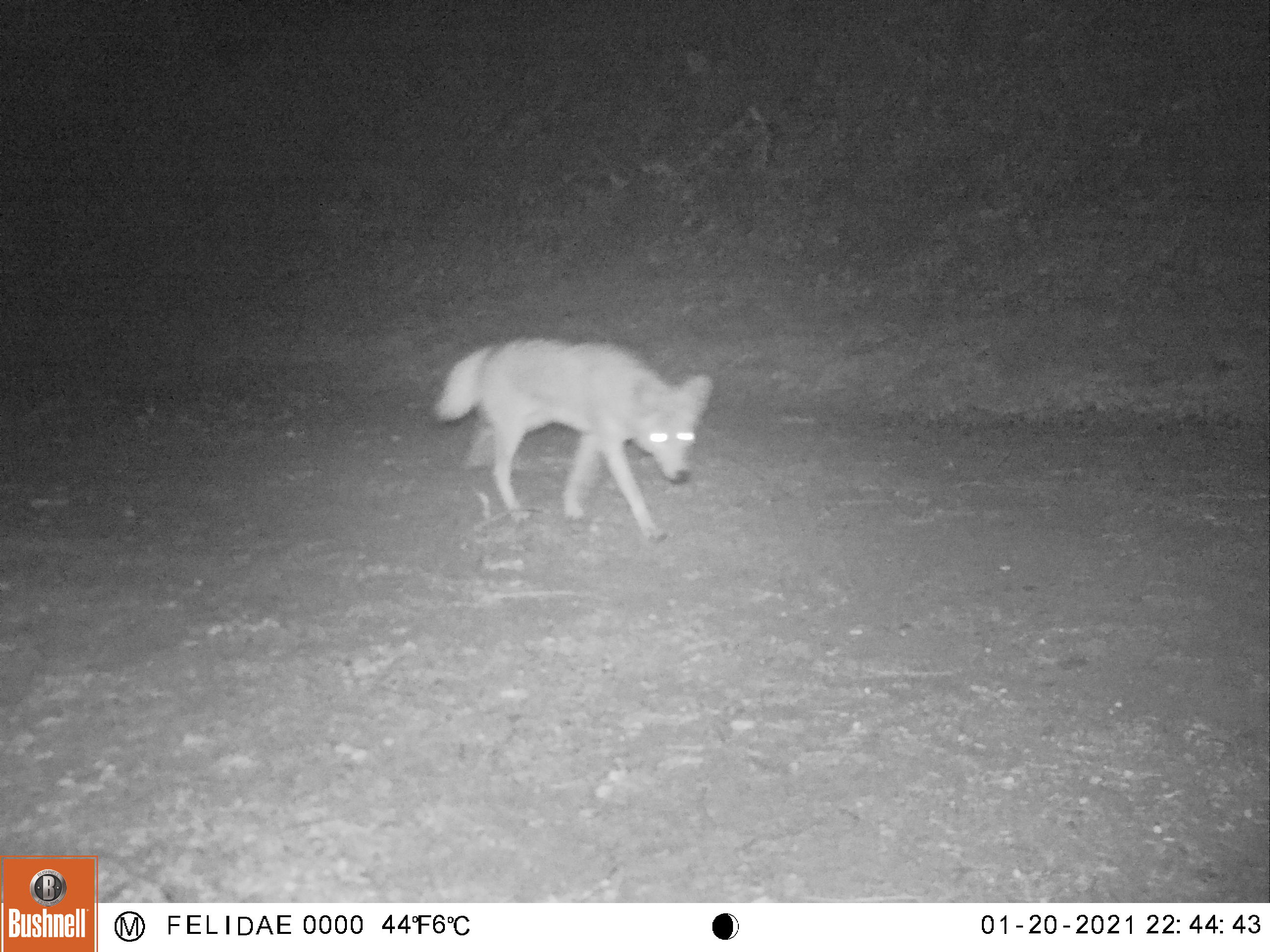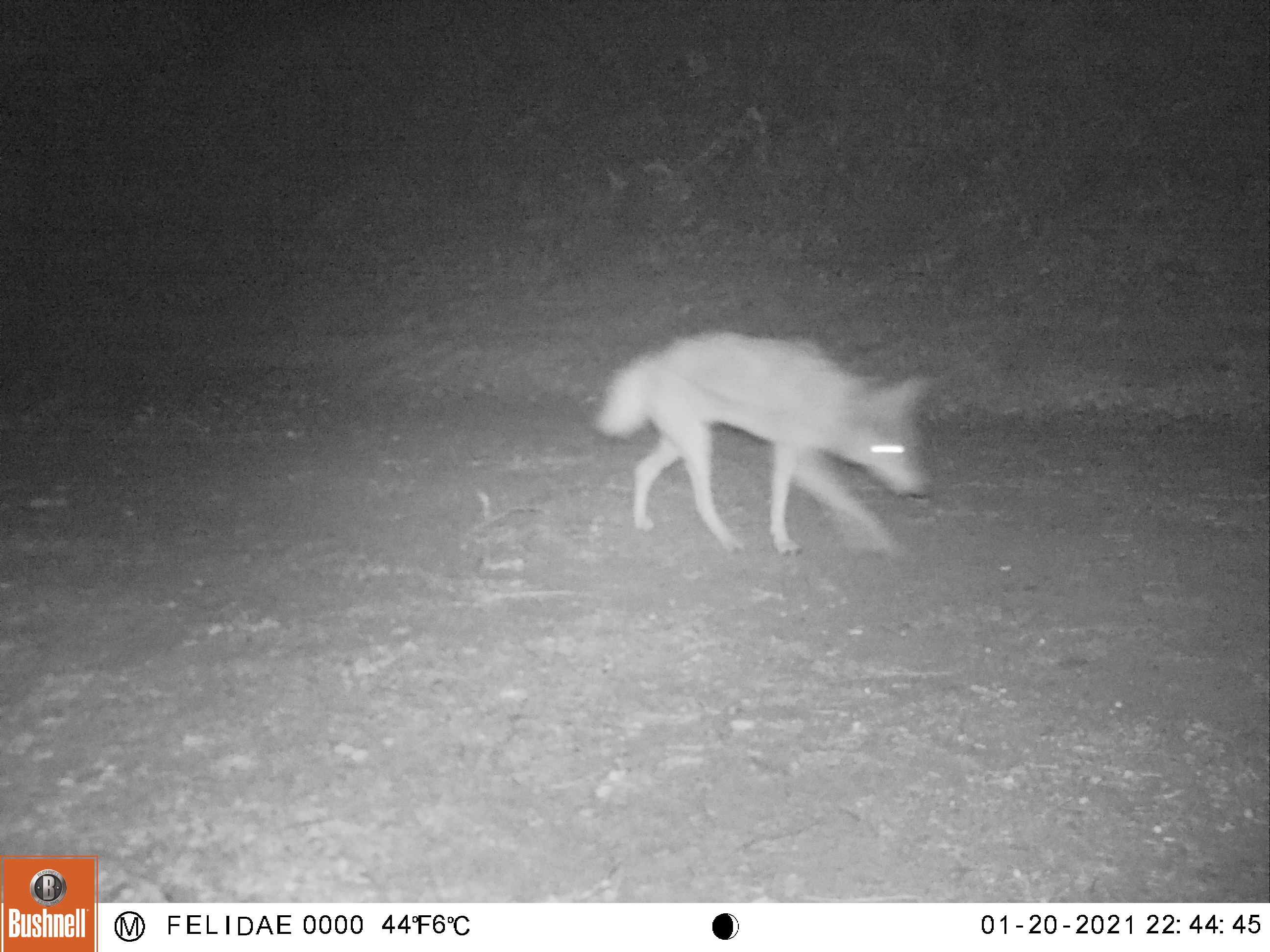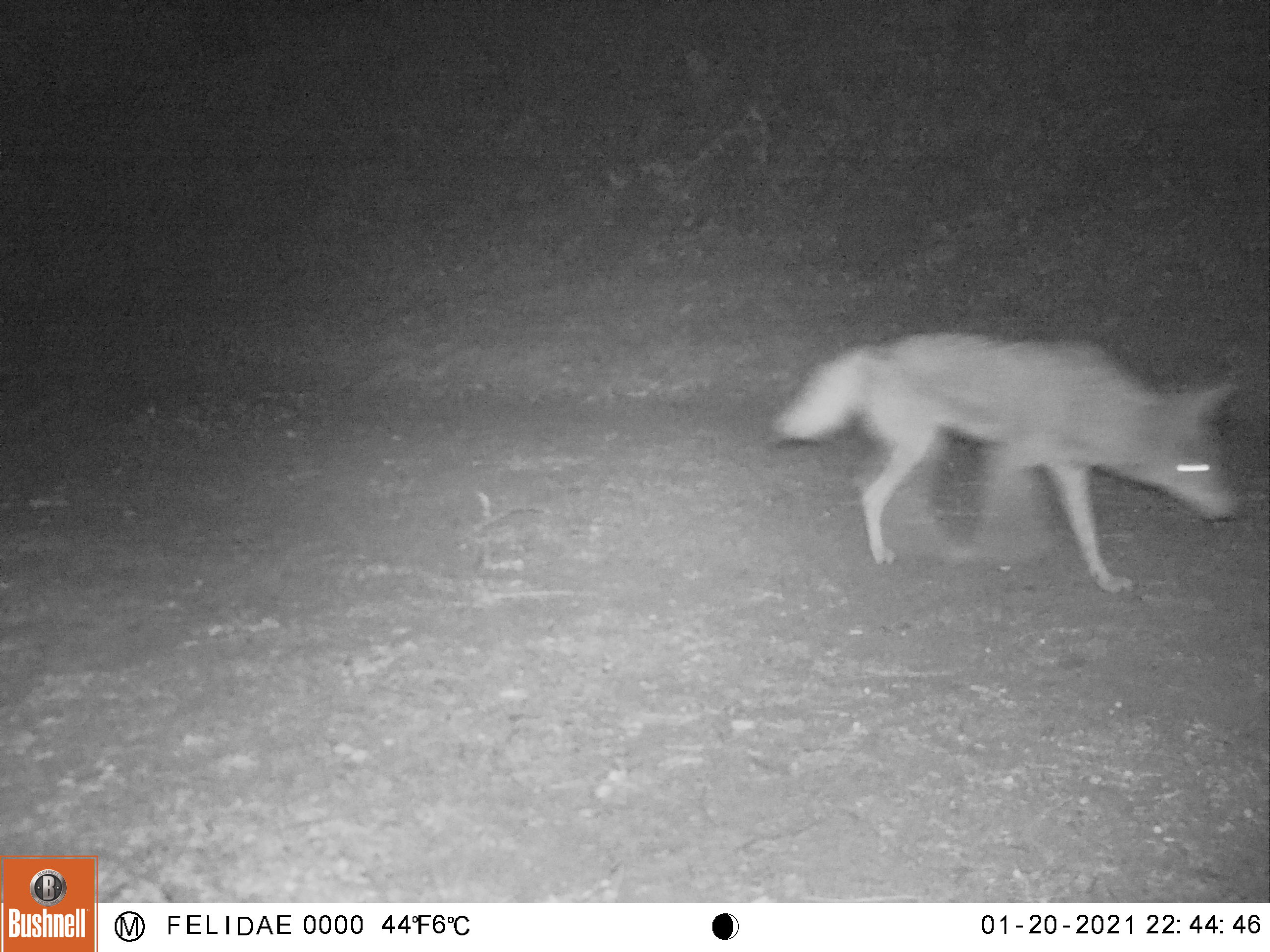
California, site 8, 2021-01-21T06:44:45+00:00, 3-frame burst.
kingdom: Animalia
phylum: Chordata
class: Mammalia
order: Carnivora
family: Canidae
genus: Canis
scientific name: Canis latrans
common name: coyote